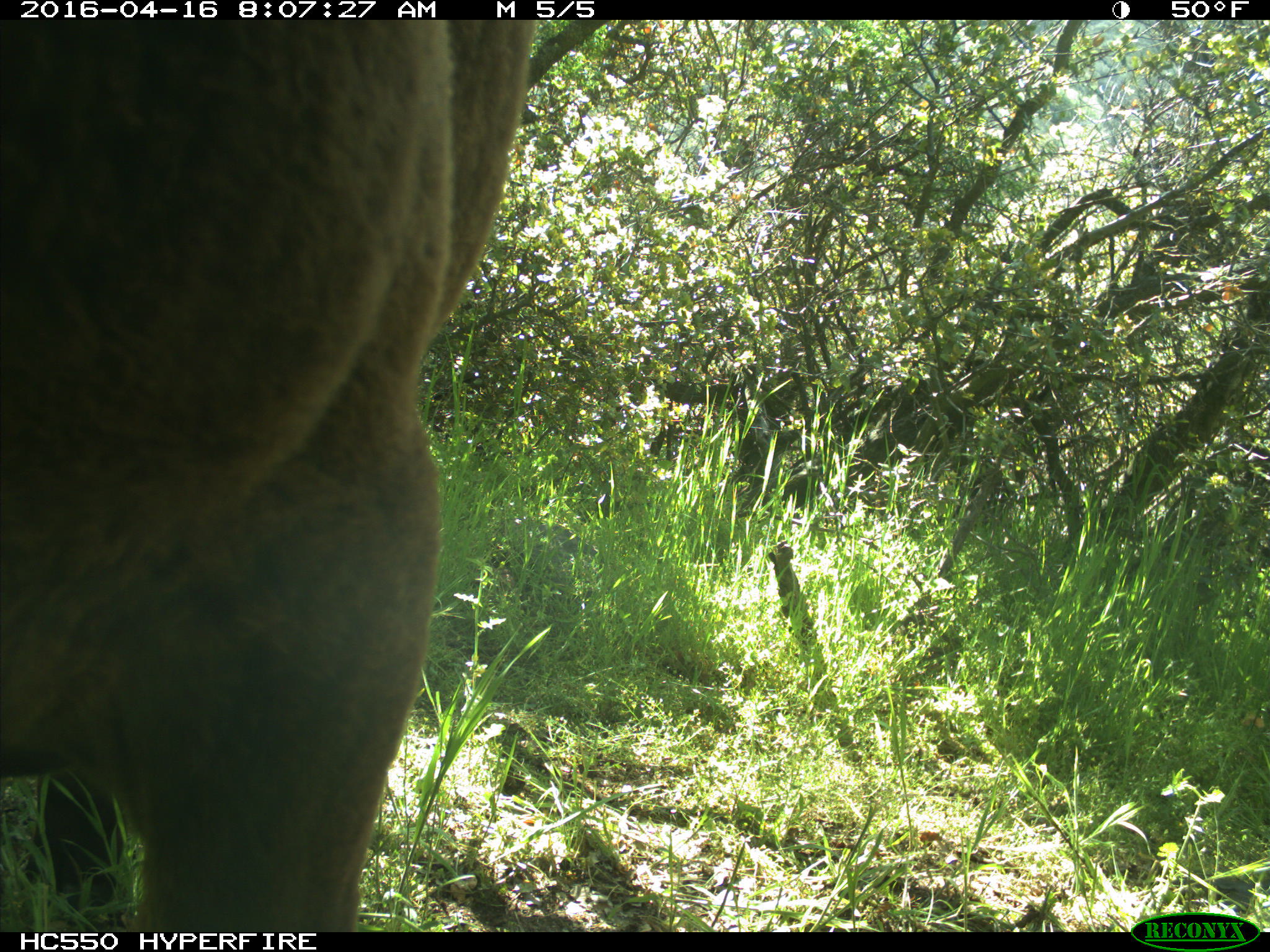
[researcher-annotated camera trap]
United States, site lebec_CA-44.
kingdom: Animalia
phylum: Chordata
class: Mammalia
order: Artiodactyla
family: Bovidae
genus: Bos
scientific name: Bos taurus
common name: domestic cow